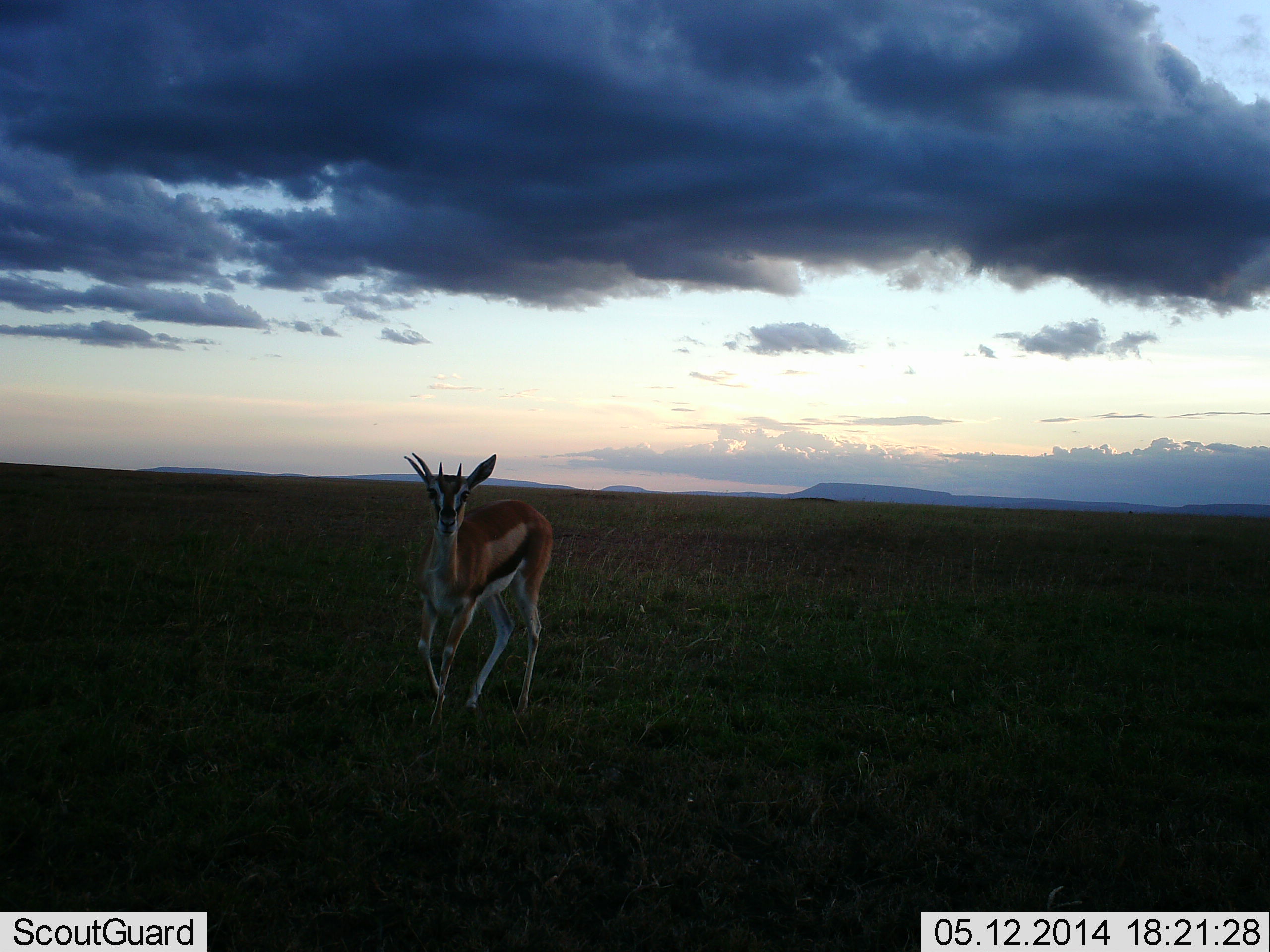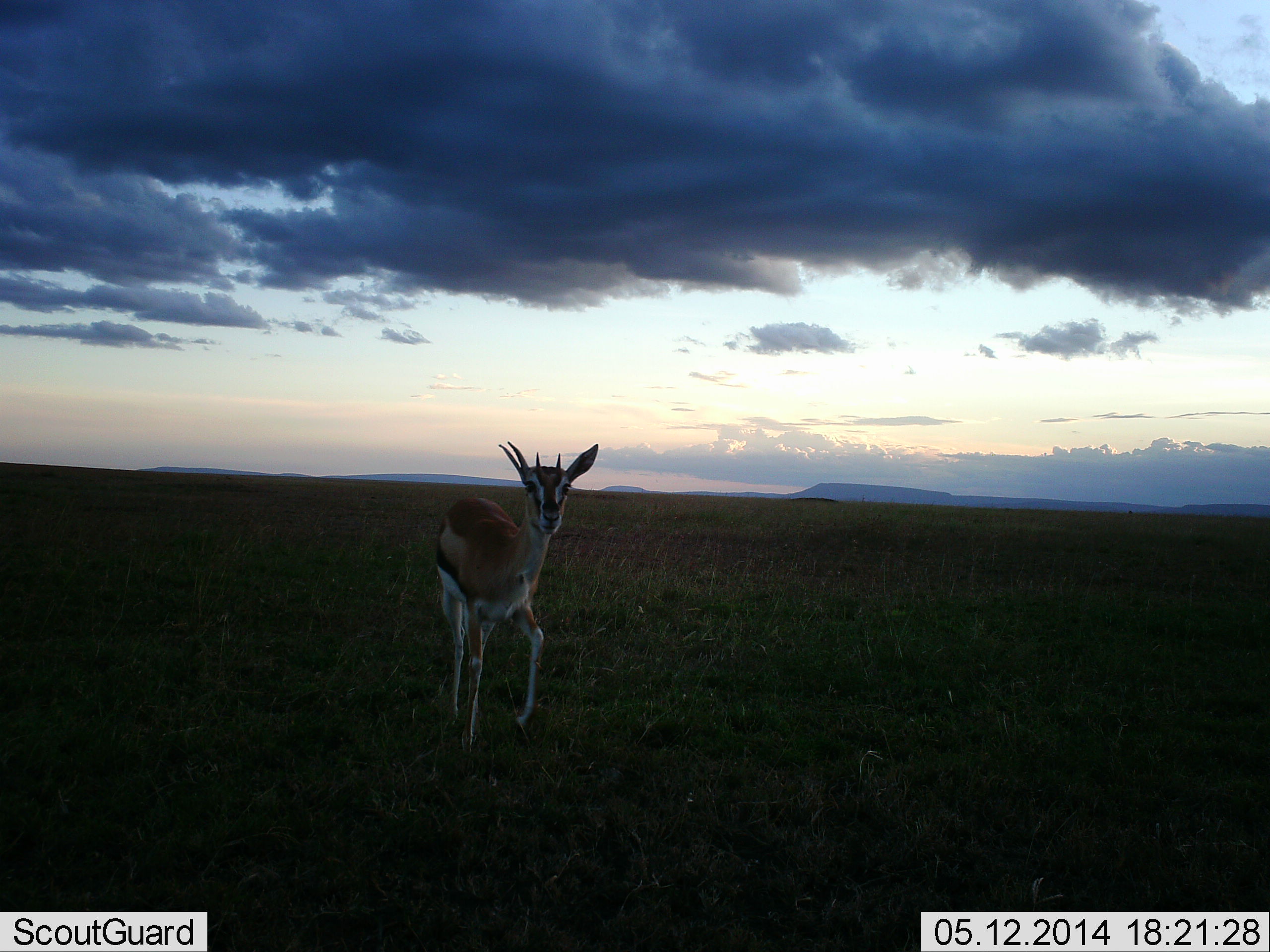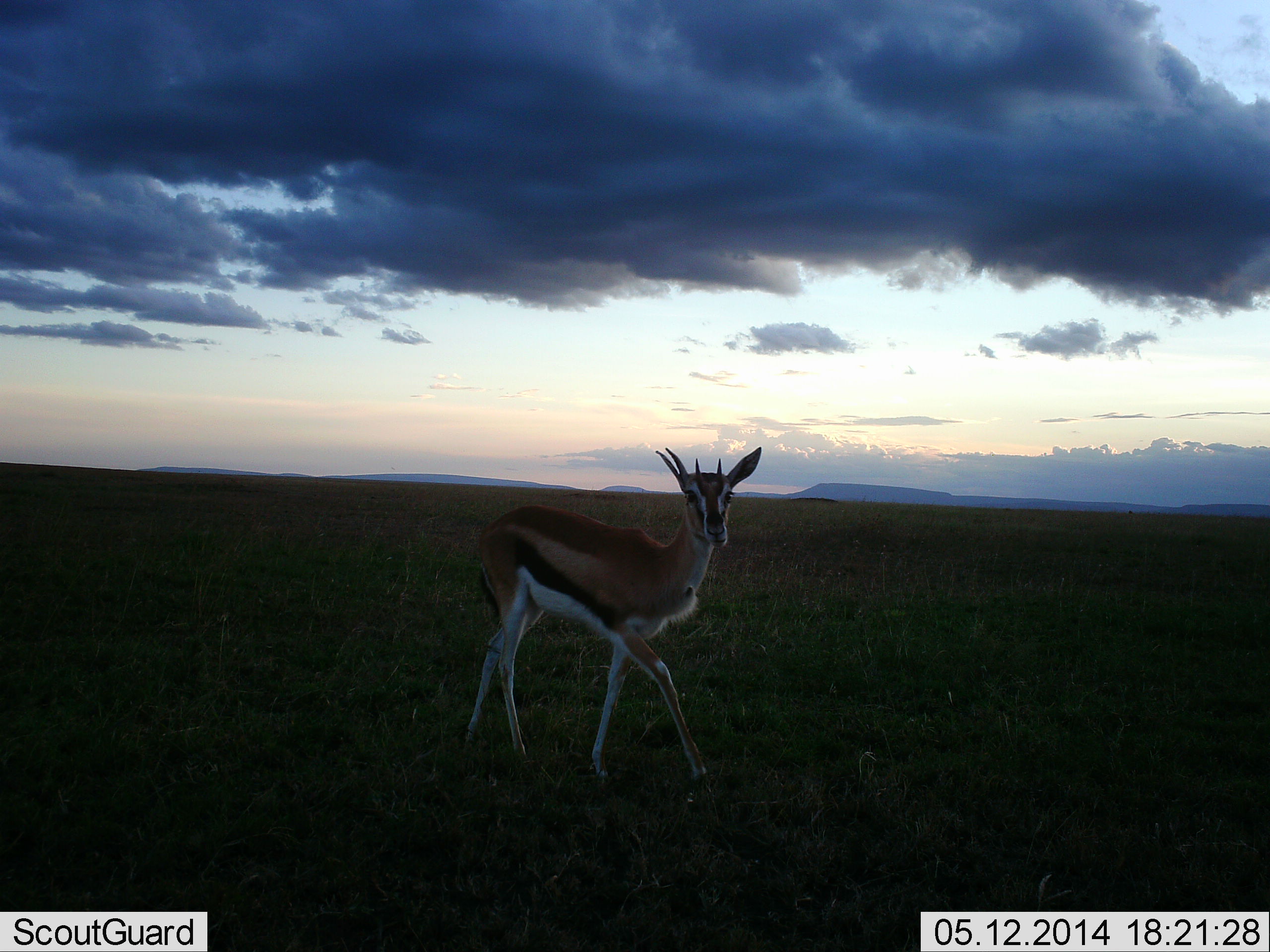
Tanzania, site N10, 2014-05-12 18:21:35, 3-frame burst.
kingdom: Animalia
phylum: Chordata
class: Mammalia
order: Artiodactyla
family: Bovidae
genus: Eudorcas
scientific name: Eudorcas thomsonii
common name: thomson's gazelle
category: gazellethomsons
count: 1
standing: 10%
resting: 0%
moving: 100%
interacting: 0%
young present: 0%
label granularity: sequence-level